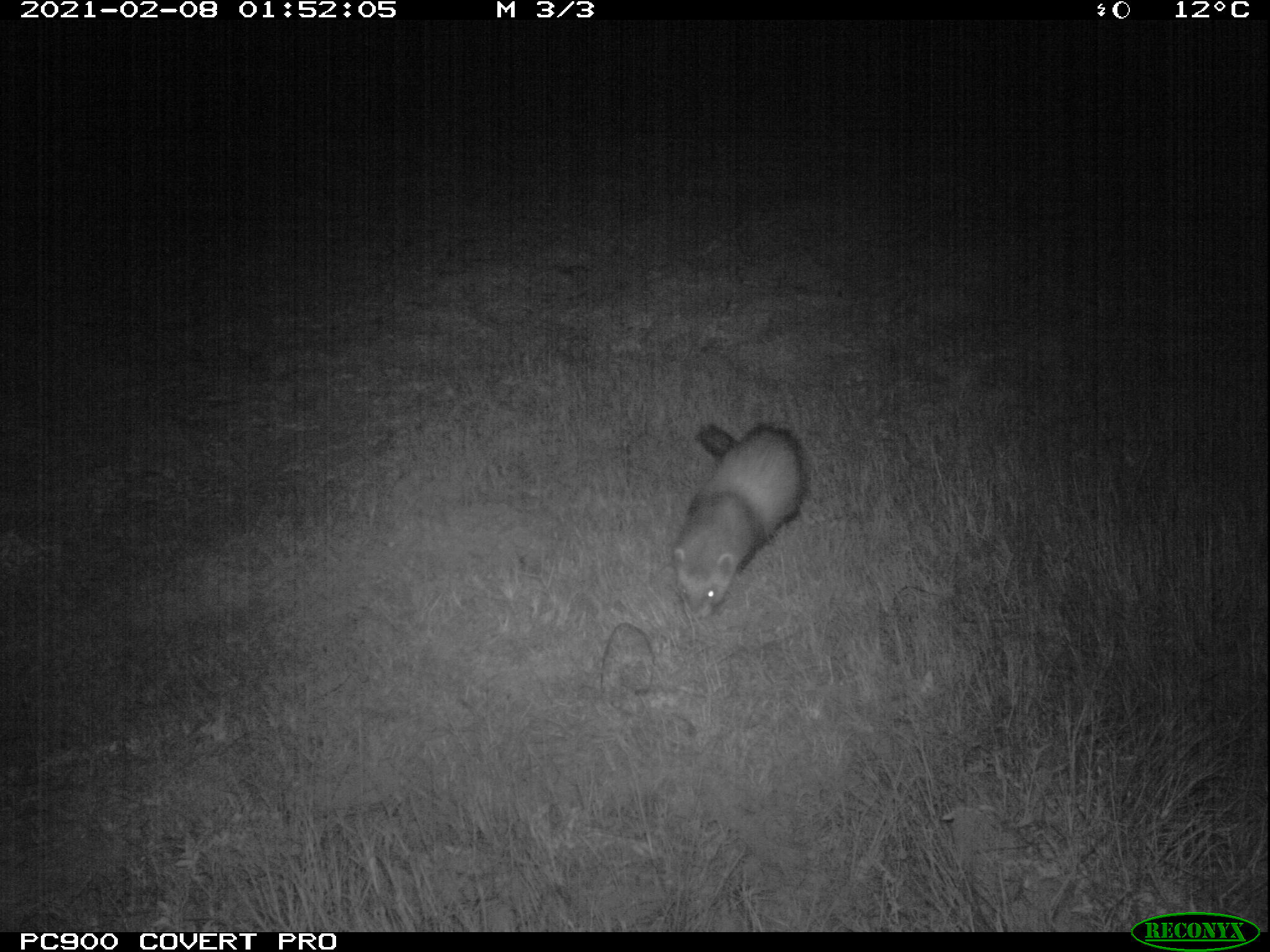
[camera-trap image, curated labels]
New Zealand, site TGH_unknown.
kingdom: Animalia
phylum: Chordata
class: Mammalia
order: Carnivora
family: Mustelidae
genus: Mustela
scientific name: Mustela furo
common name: ferret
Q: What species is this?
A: Ferret (Mustela furo).